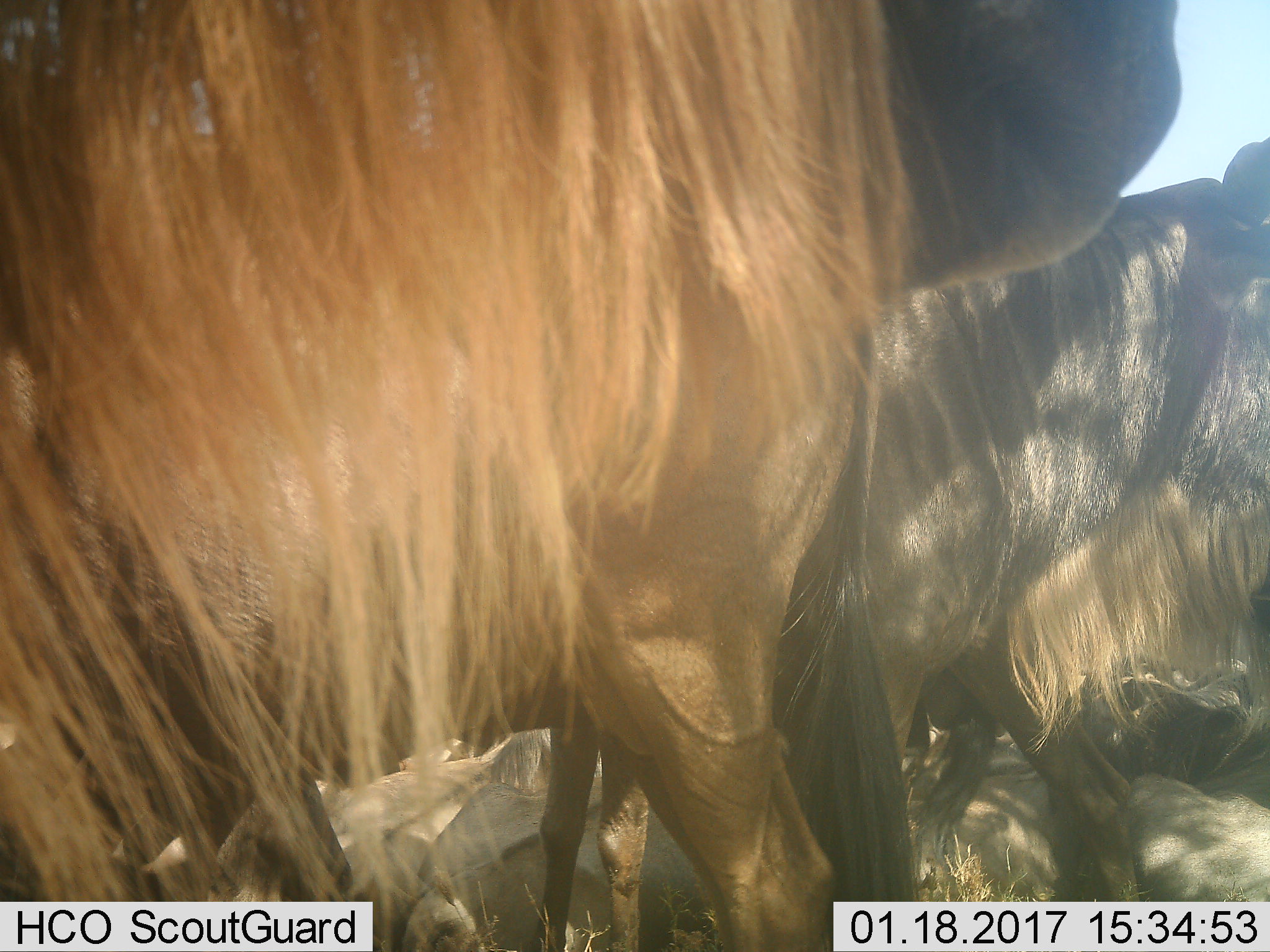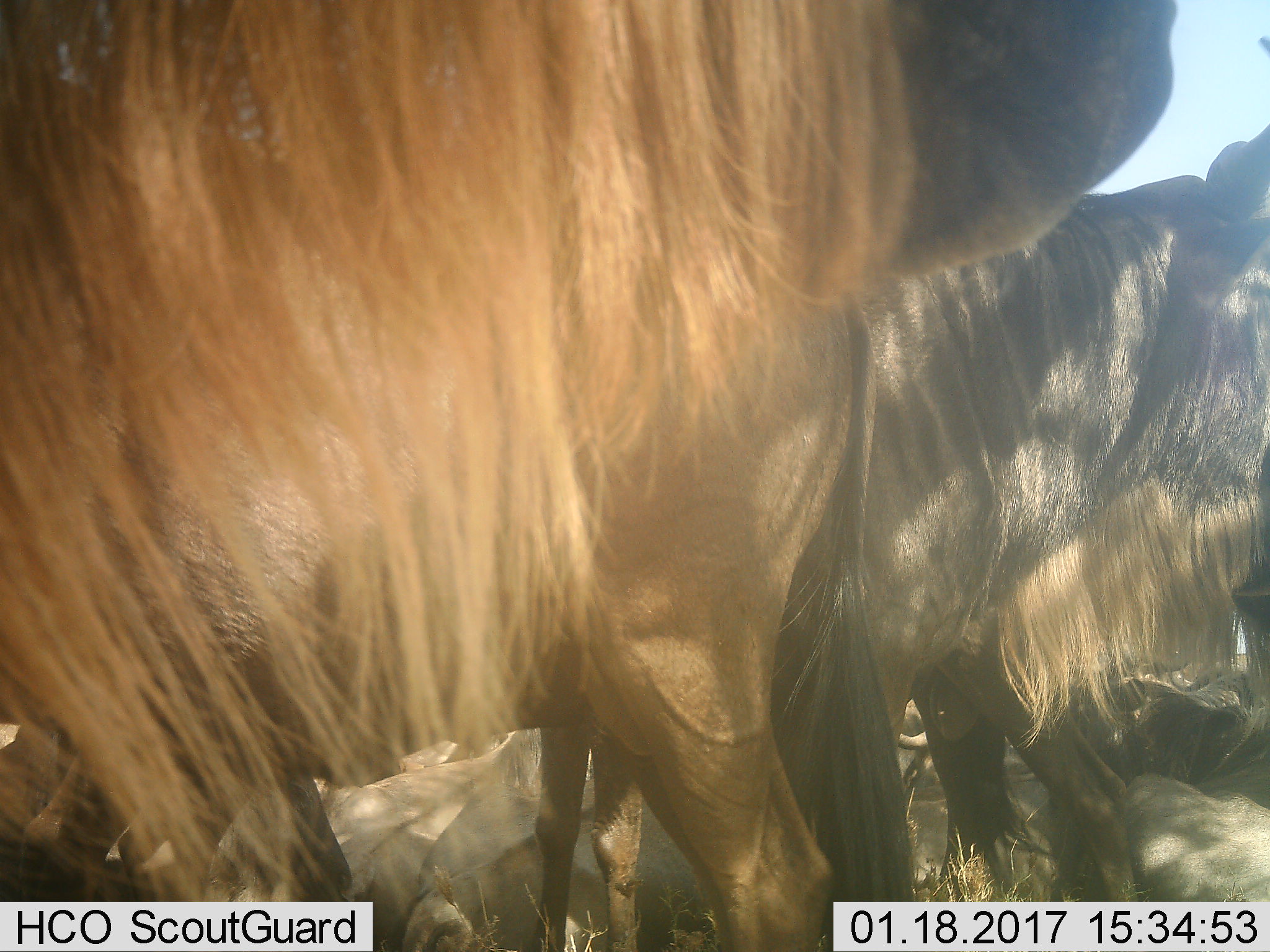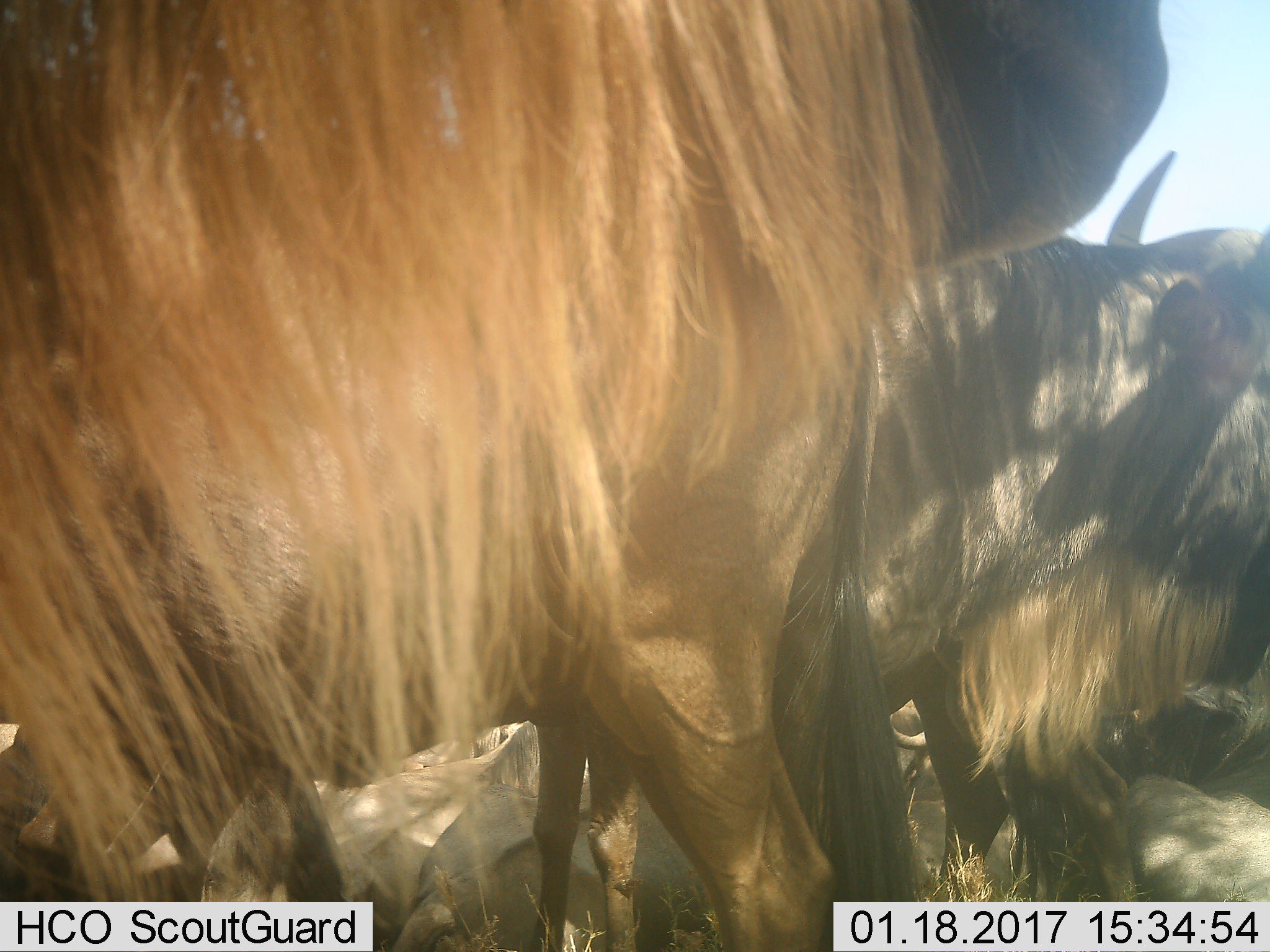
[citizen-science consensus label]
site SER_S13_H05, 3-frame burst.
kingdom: Animalia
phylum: Chordata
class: Mammalia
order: Artiodactyla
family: Bovidae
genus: Connochaetes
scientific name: Connochaetes taurinus taurinus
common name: blue wildebeest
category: wildebeestblue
Wildebeestblue (blue wildebeest) (Connochaetes taurinus taurinus), count 10. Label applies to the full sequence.